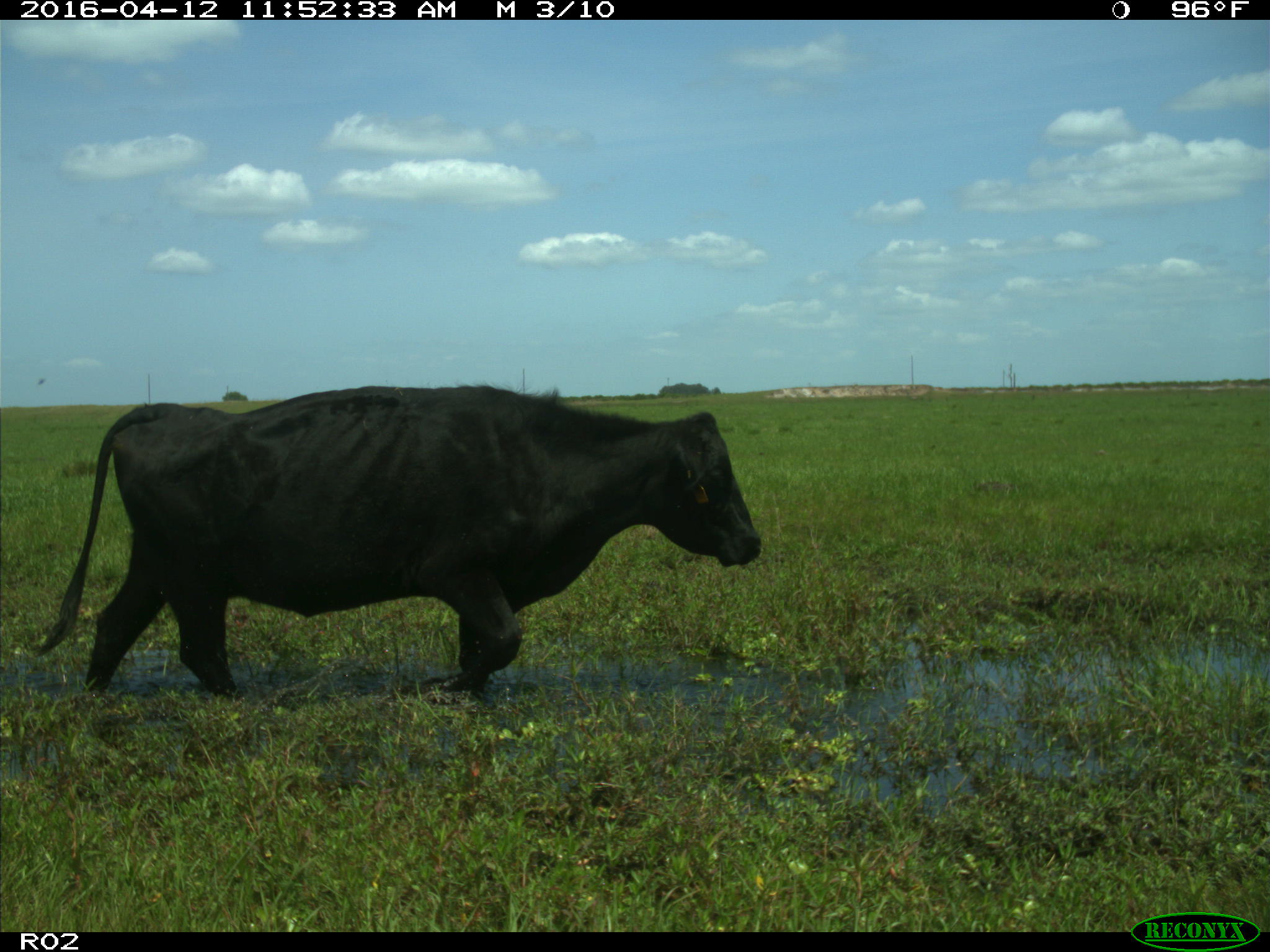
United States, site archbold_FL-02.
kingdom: Animalia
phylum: Chordata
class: Mammalia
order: Artiodactyla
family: Bovidae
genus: Bos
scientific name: Bos taurus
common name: domestic cow